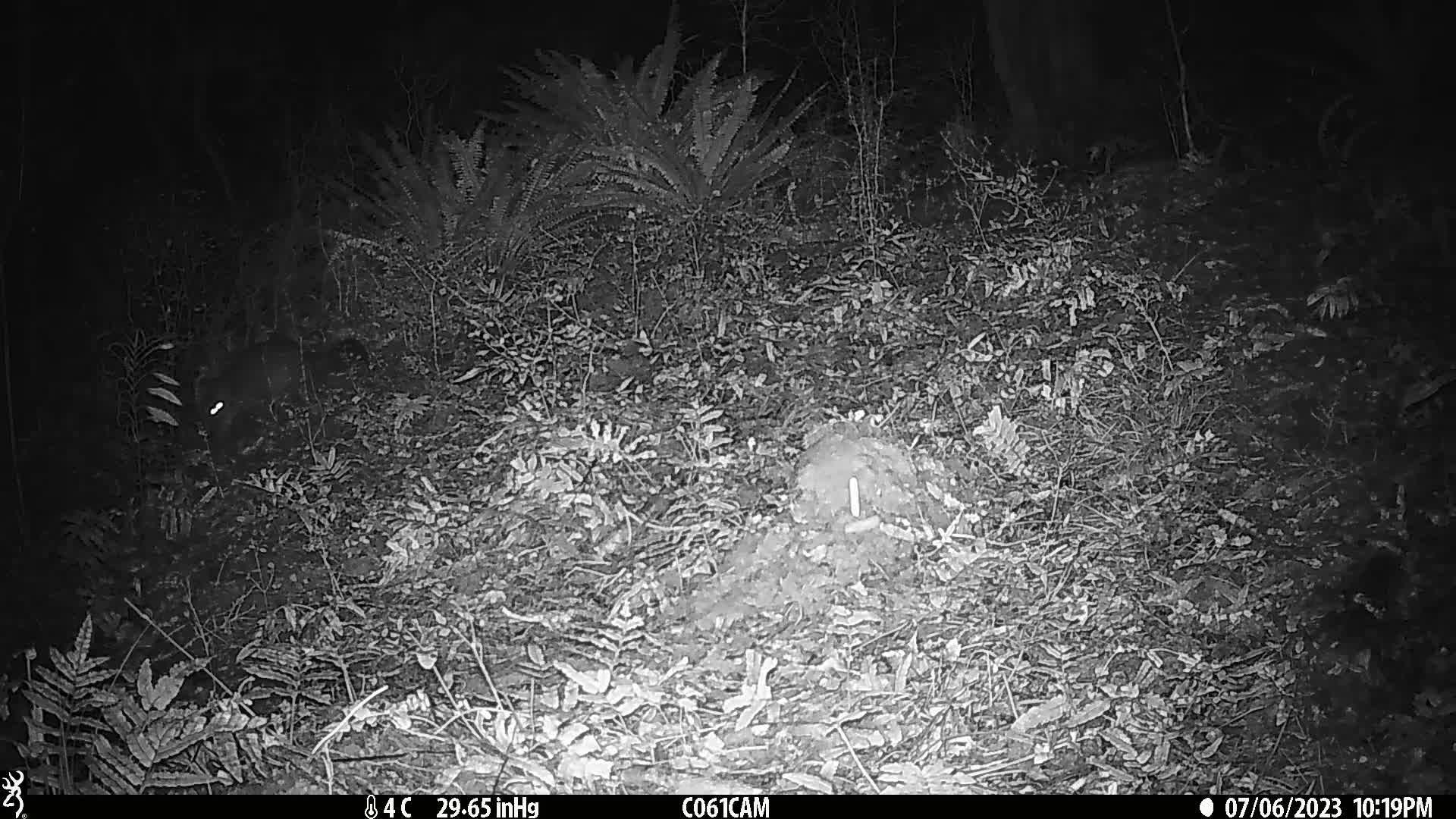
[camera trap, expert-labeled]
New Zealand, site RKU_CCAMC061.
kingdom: Animalia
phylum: Chordata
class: Mammalia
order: Diprotodontia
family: Phalangeridae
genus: Trichosurus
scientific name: Trichosurus vulpecula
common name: common brushtail possum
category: possum